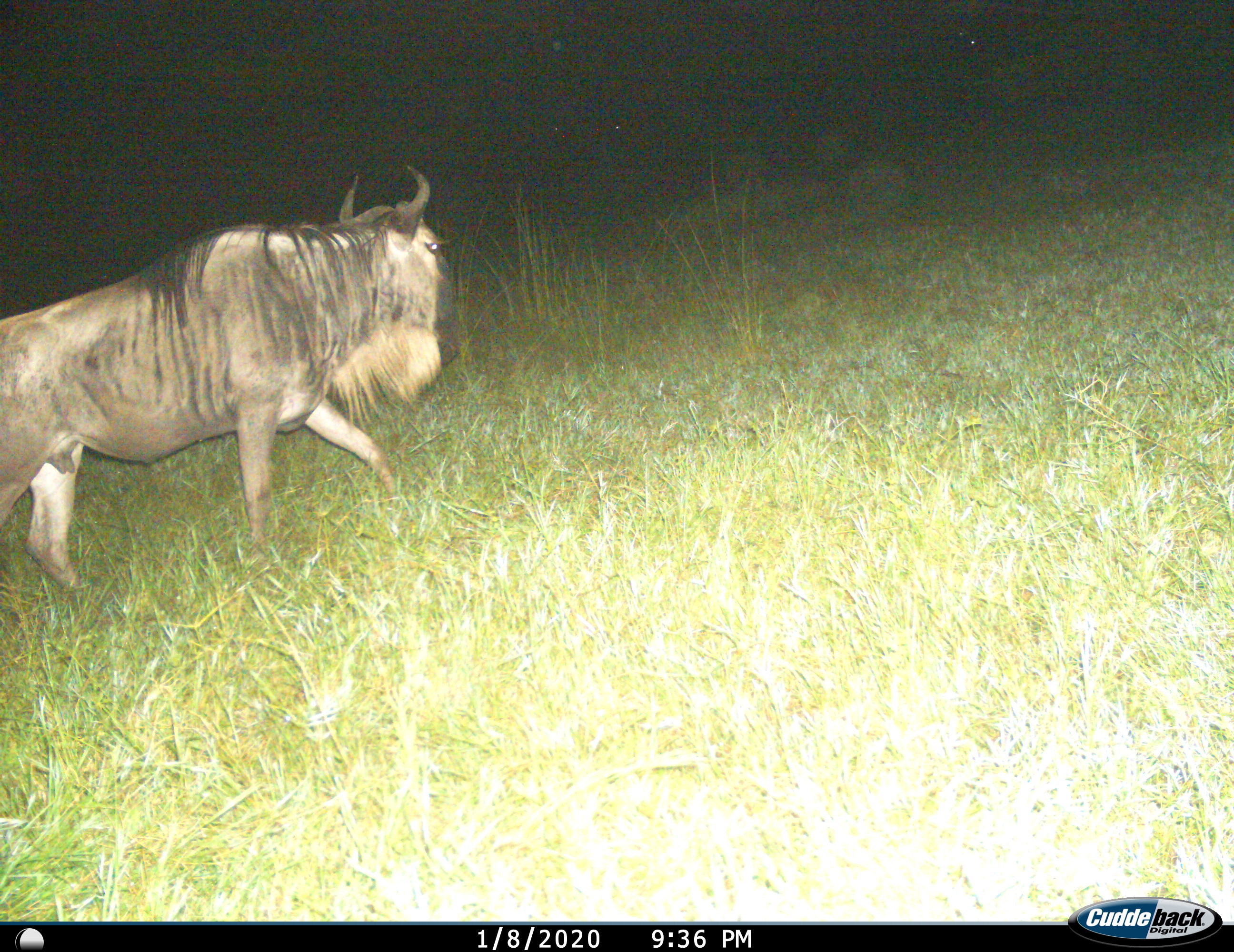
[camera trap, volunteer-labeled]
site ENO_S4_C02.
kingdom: Animalia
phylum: Chordata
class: Mammalia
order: Artiodactyla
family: Bovidae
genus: Connochaetes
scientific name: Connochaetes taurinus taurinus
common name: blue wildebeest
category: wildebeestblue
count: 1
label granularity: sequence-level